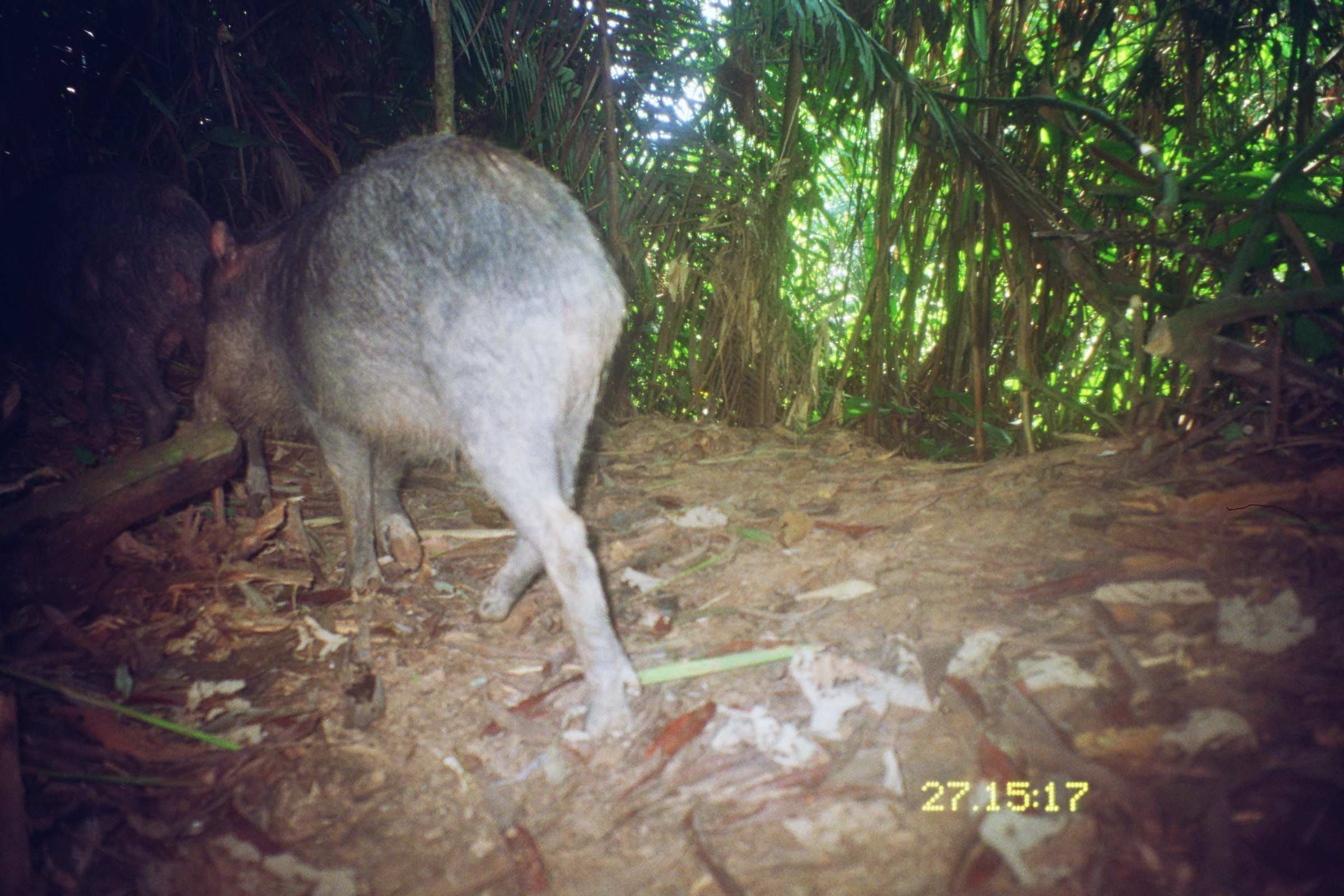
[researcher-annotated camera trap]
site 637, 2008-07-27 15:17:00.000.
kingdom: Animalia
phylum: Chordata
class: Mammalia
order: Artiodactyla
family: Tayassuidae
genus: Tayassu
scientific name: Tayassu pecari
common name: white-lipped peccary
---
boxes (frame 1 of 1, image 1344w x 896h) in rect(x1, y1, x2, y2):
tayassu pecari: rect(189, 136, 640, 731); rect(0, 158, 275, 513)